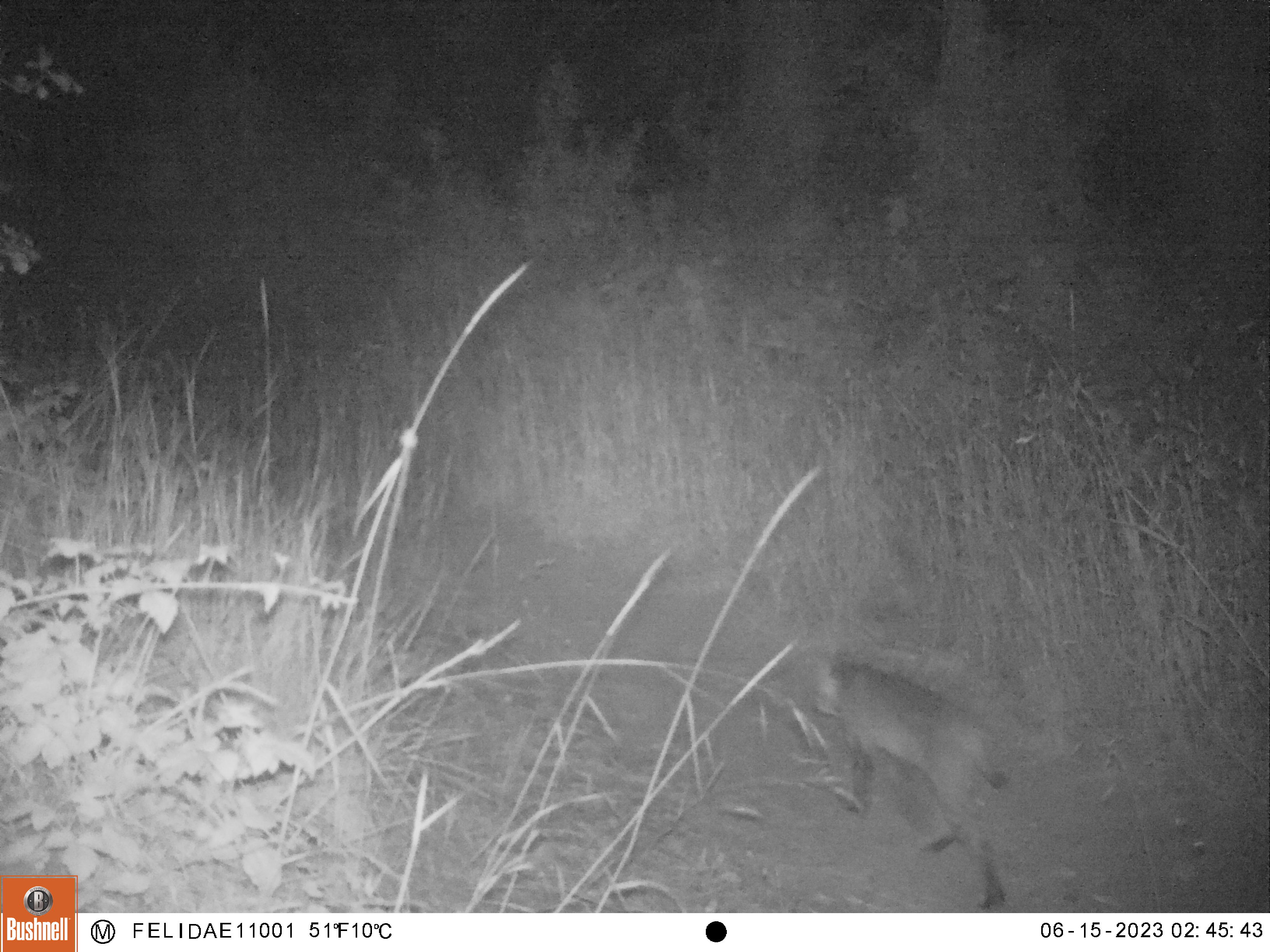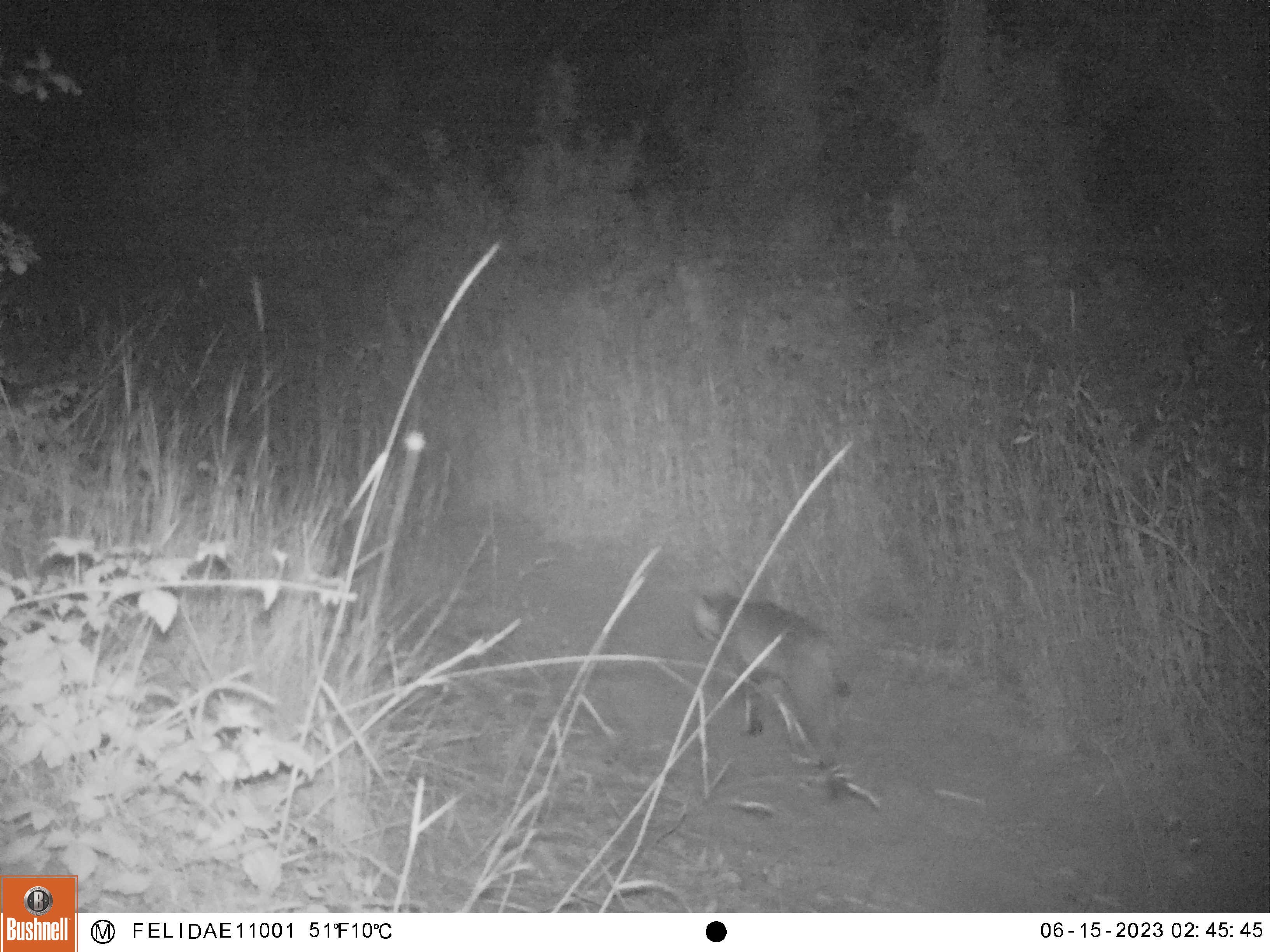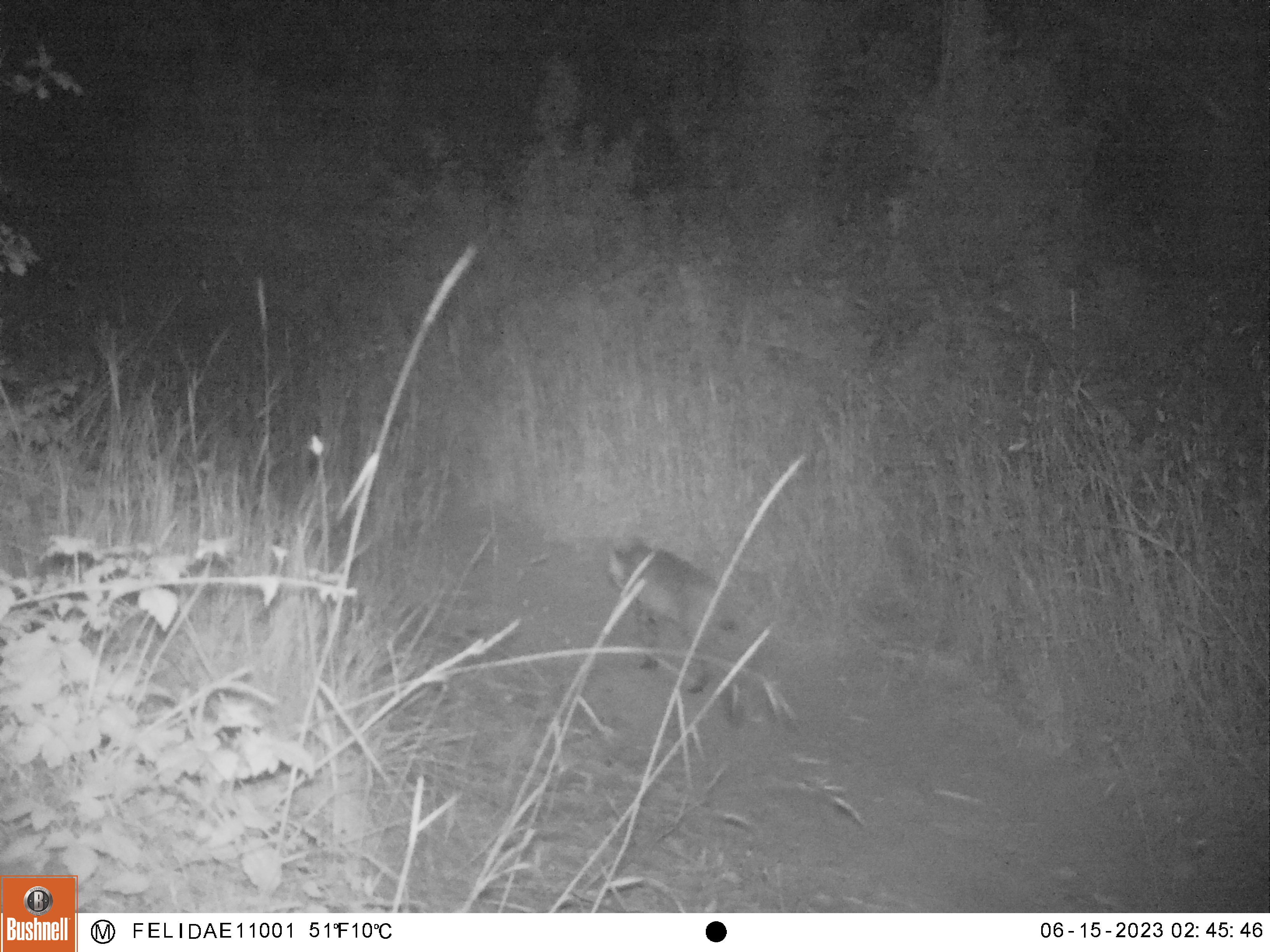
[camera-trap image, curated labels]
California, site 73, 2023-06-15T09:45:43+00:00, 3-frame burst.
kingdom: Animalia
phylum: Chordata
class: Mammalia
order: Carnivora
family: Felidae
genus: Lynx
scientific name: Lynx rufus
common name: bobcat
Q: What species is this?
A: Bobcat (Lynx rufus).